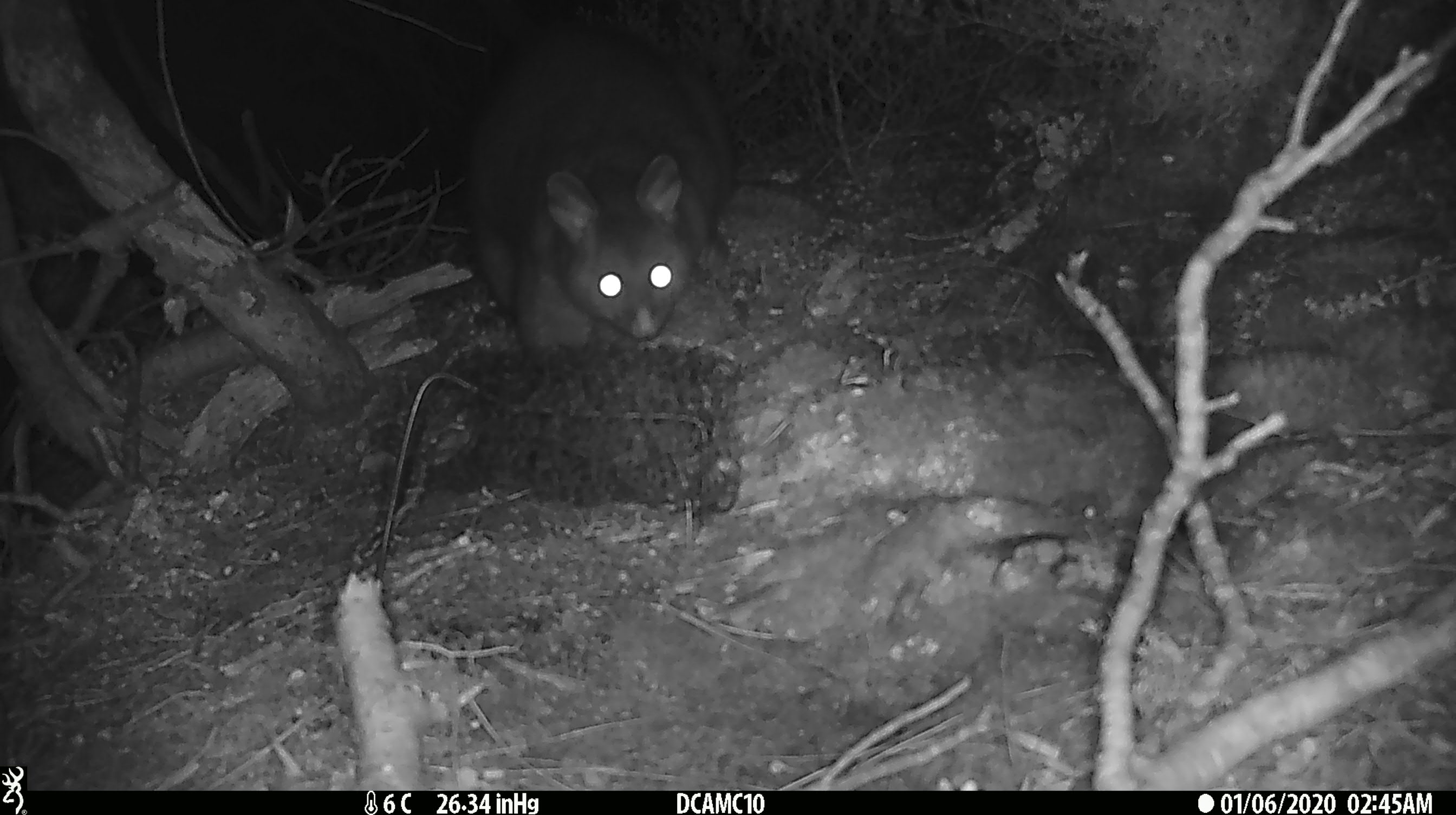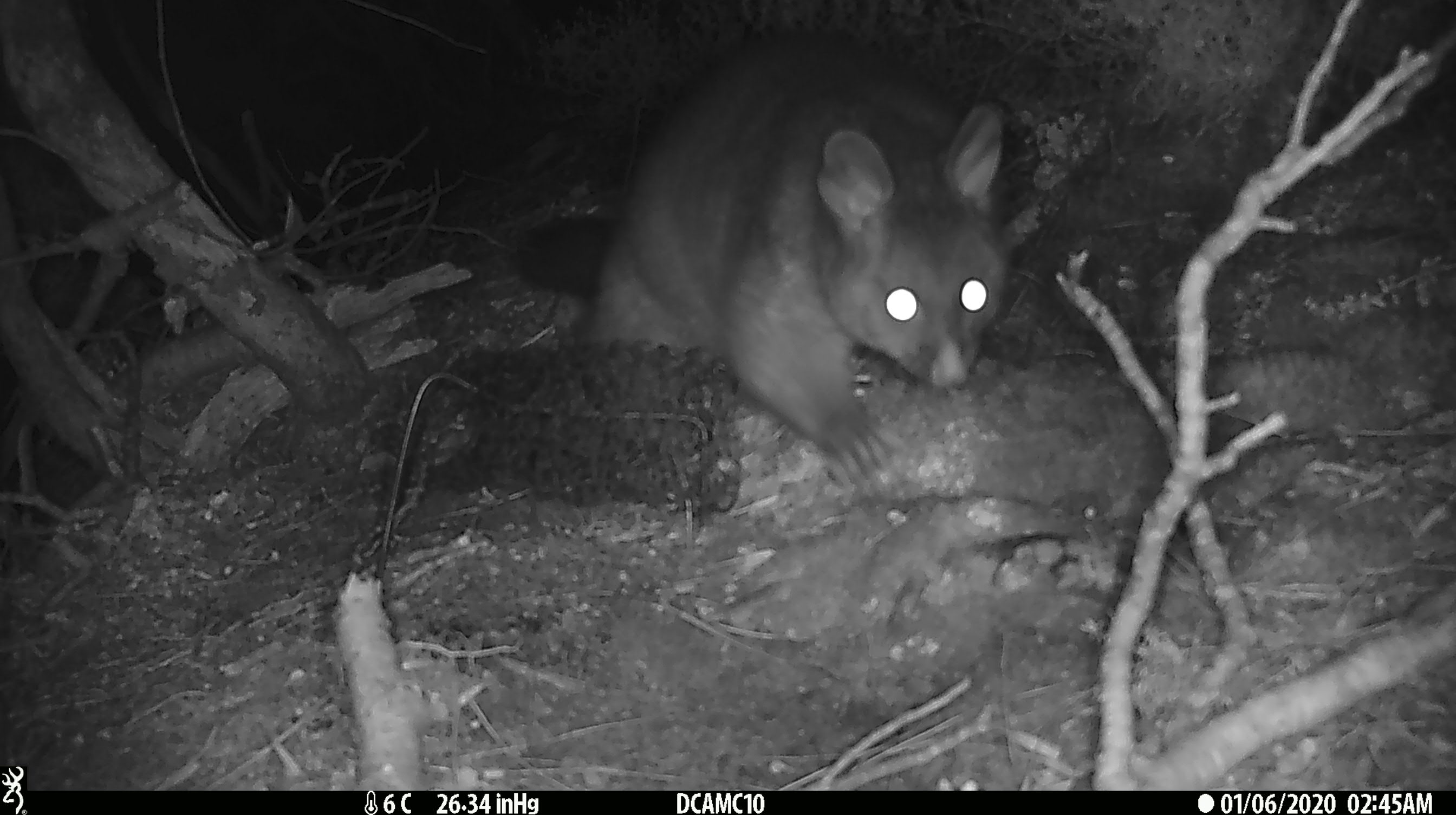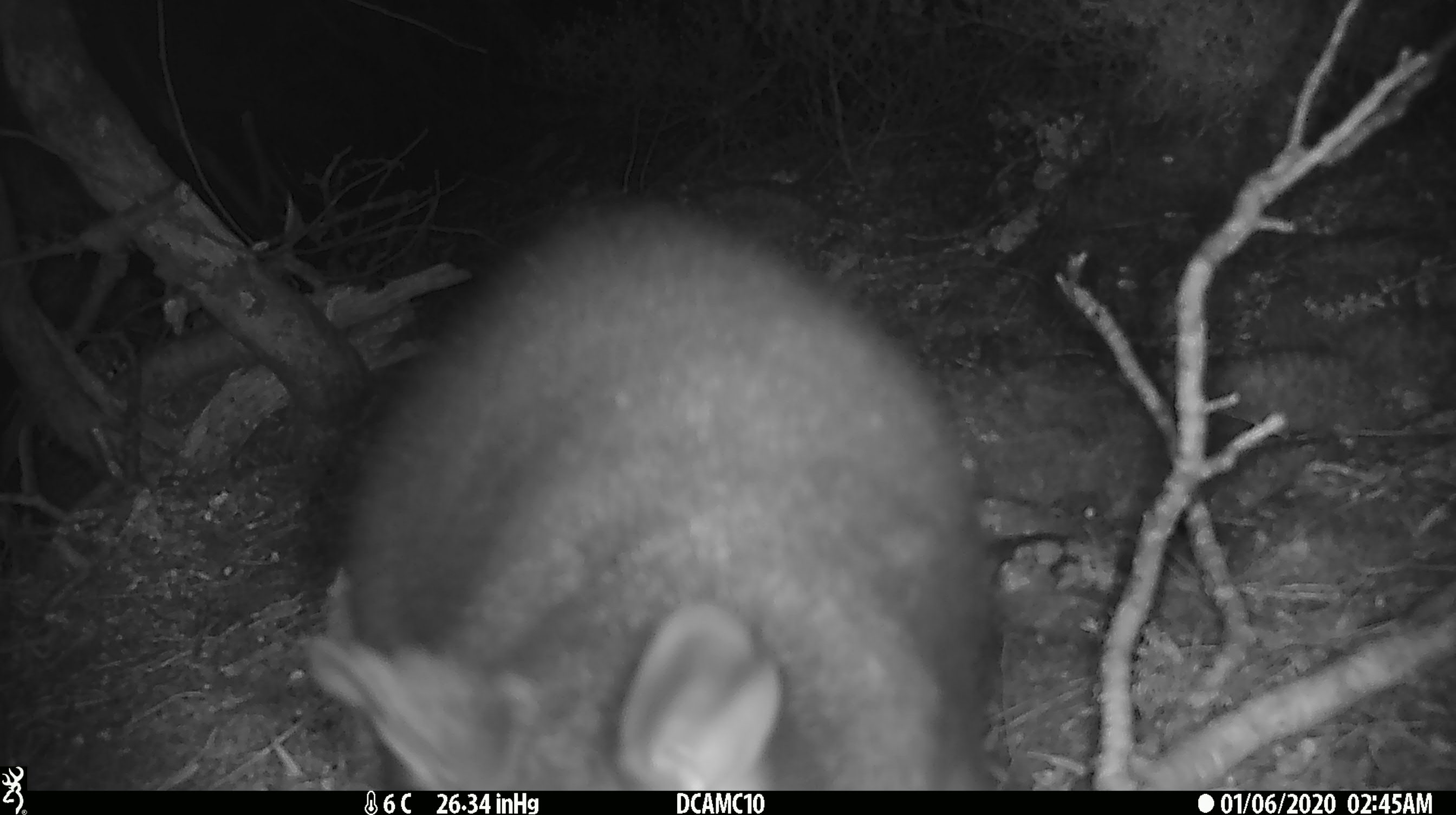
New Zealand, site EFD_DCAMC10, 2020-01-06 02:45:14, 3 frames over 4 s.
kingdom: Animalia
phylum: Chordata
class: Mammalia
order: Diprotodontia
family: Phalangeridae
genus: Trichosurus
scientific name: Trichosurus vulpecula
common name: common brushtail possum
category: possum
Possum (common brushtail possum) (Trichosurus vulpecula).